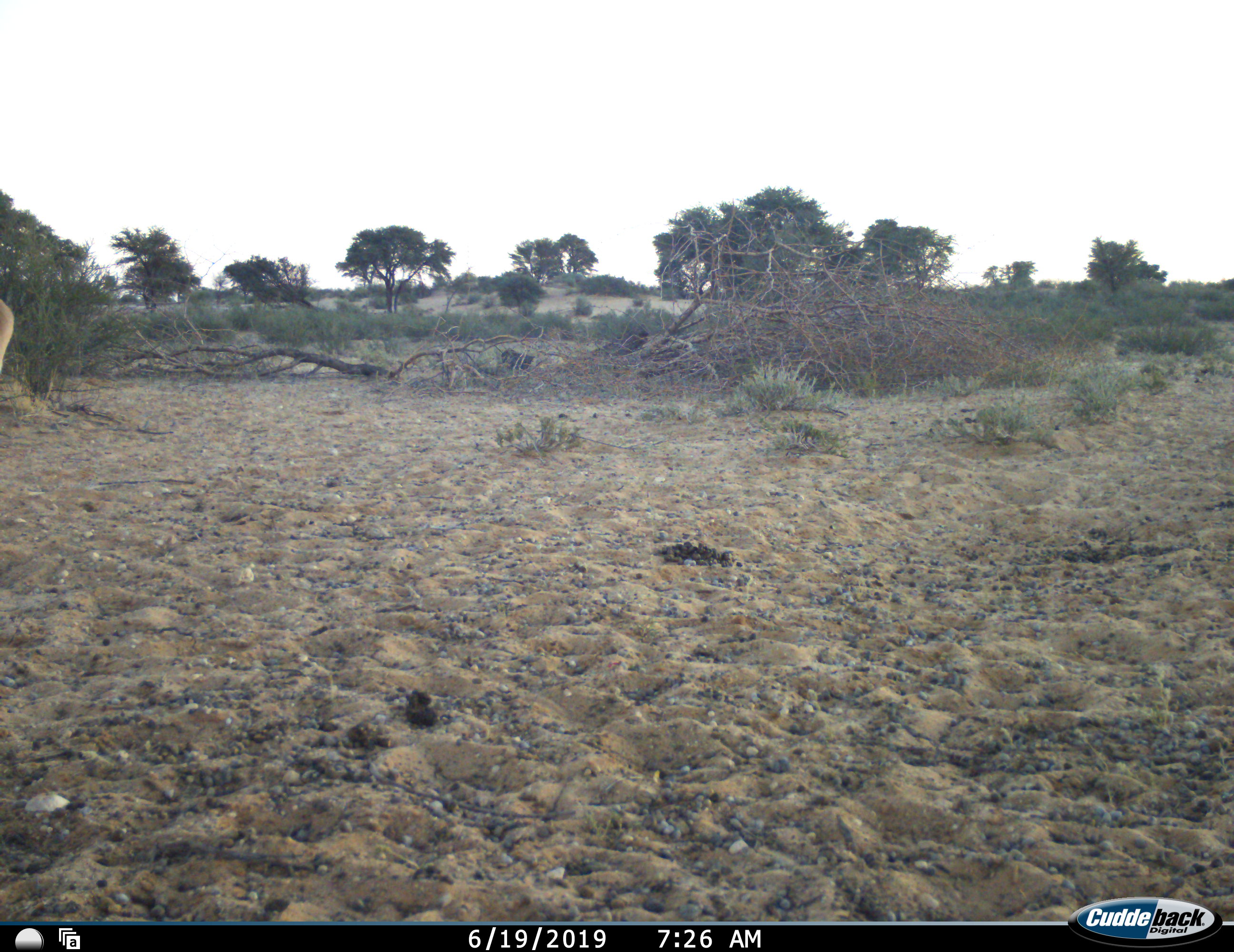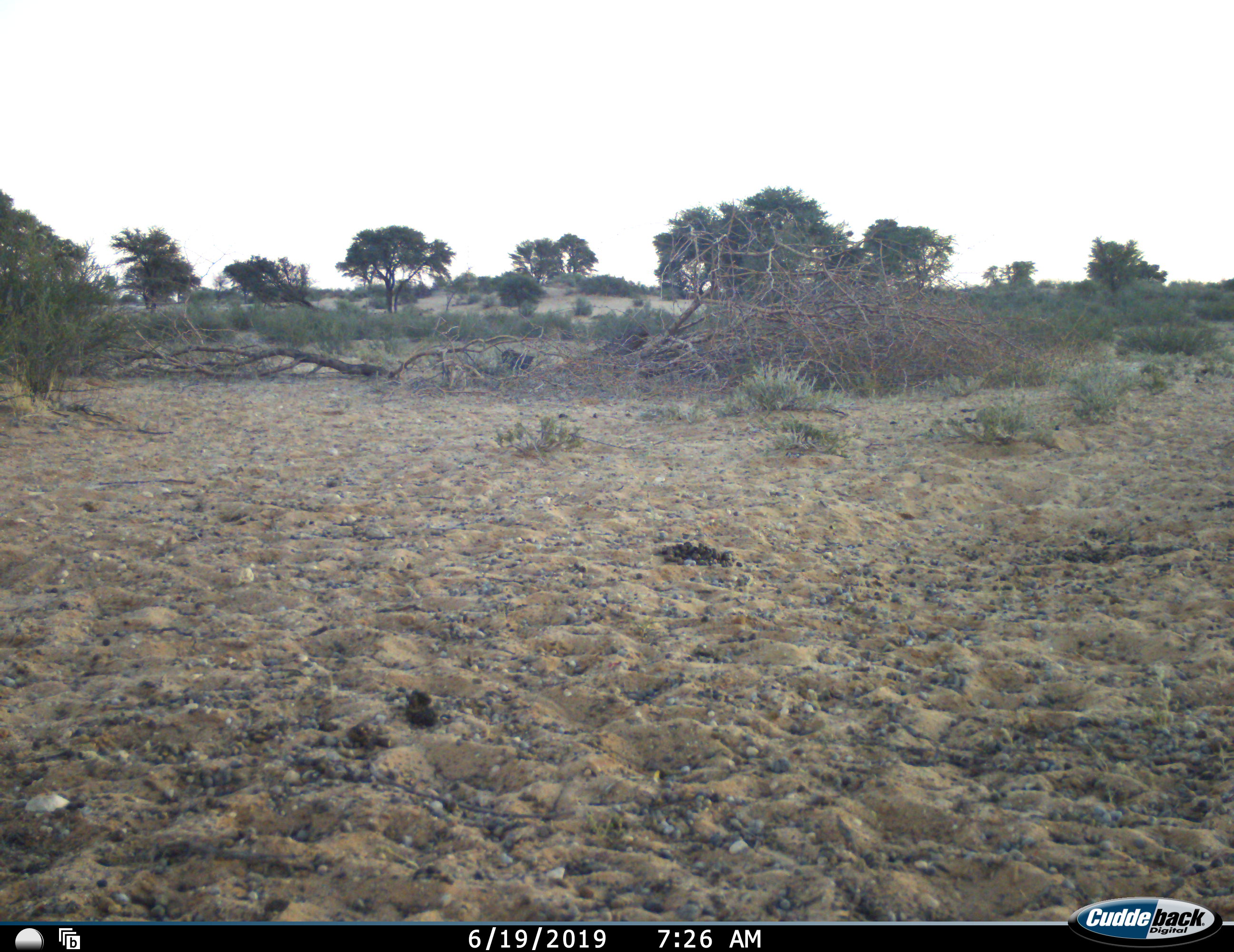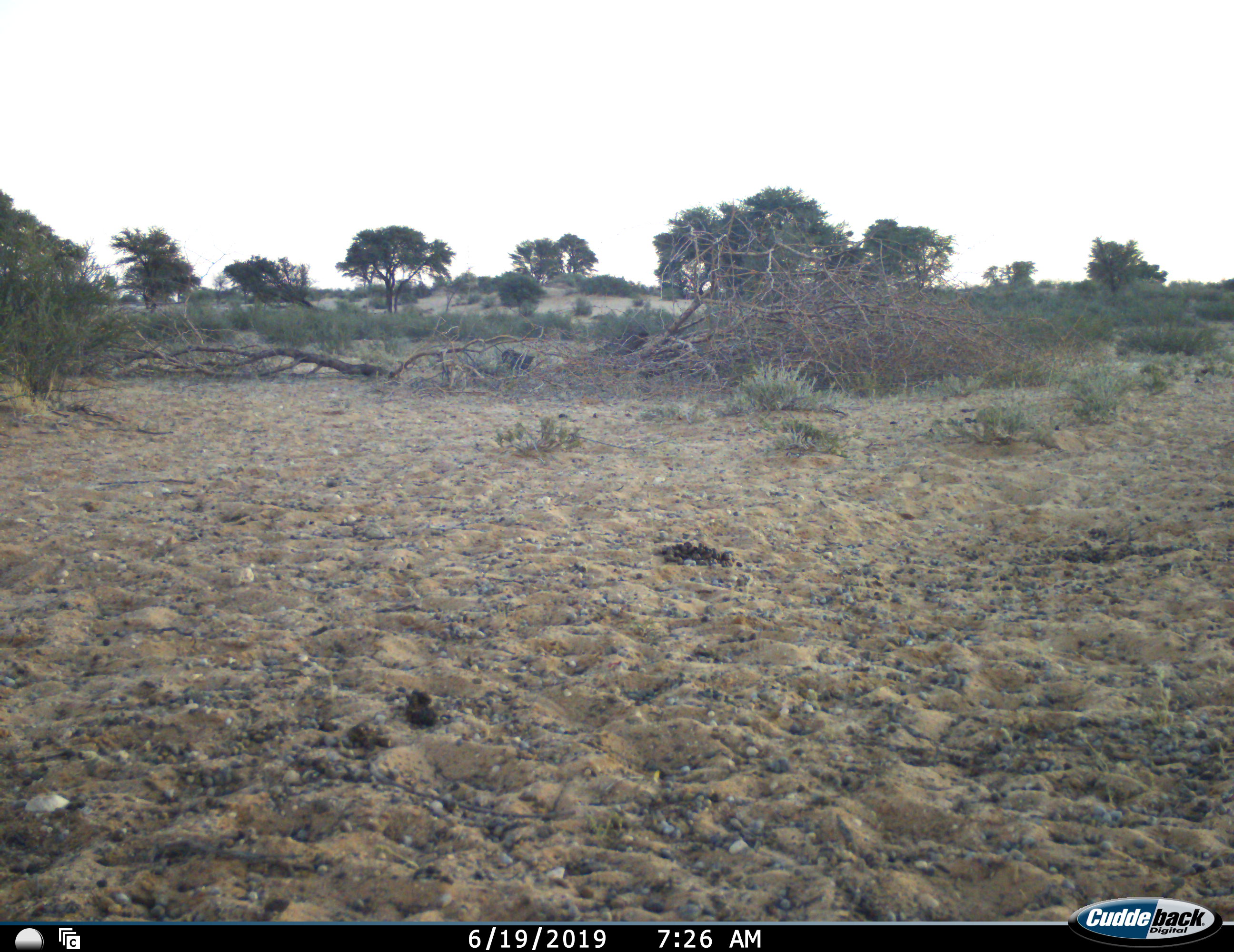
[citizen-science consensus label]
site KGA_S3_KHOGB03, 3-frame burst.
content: unidentified animal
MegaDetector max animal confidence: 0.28